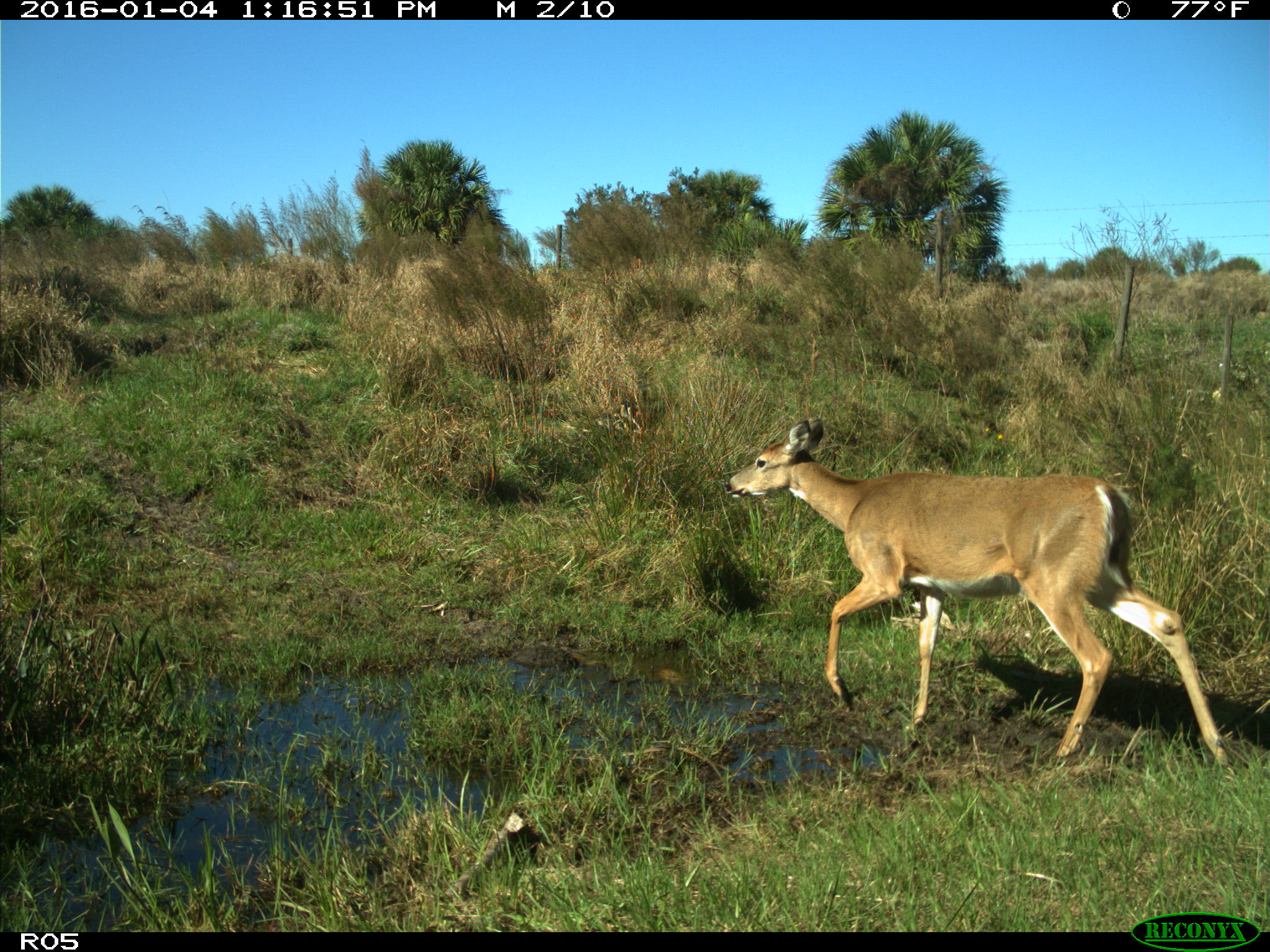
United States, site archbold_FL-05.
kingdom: Animalia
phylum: Chordata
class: Mammalia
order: Artiodactyla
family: Cervidae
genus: Odocoileus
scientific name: Odocoileus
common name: deer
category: unidentified deer